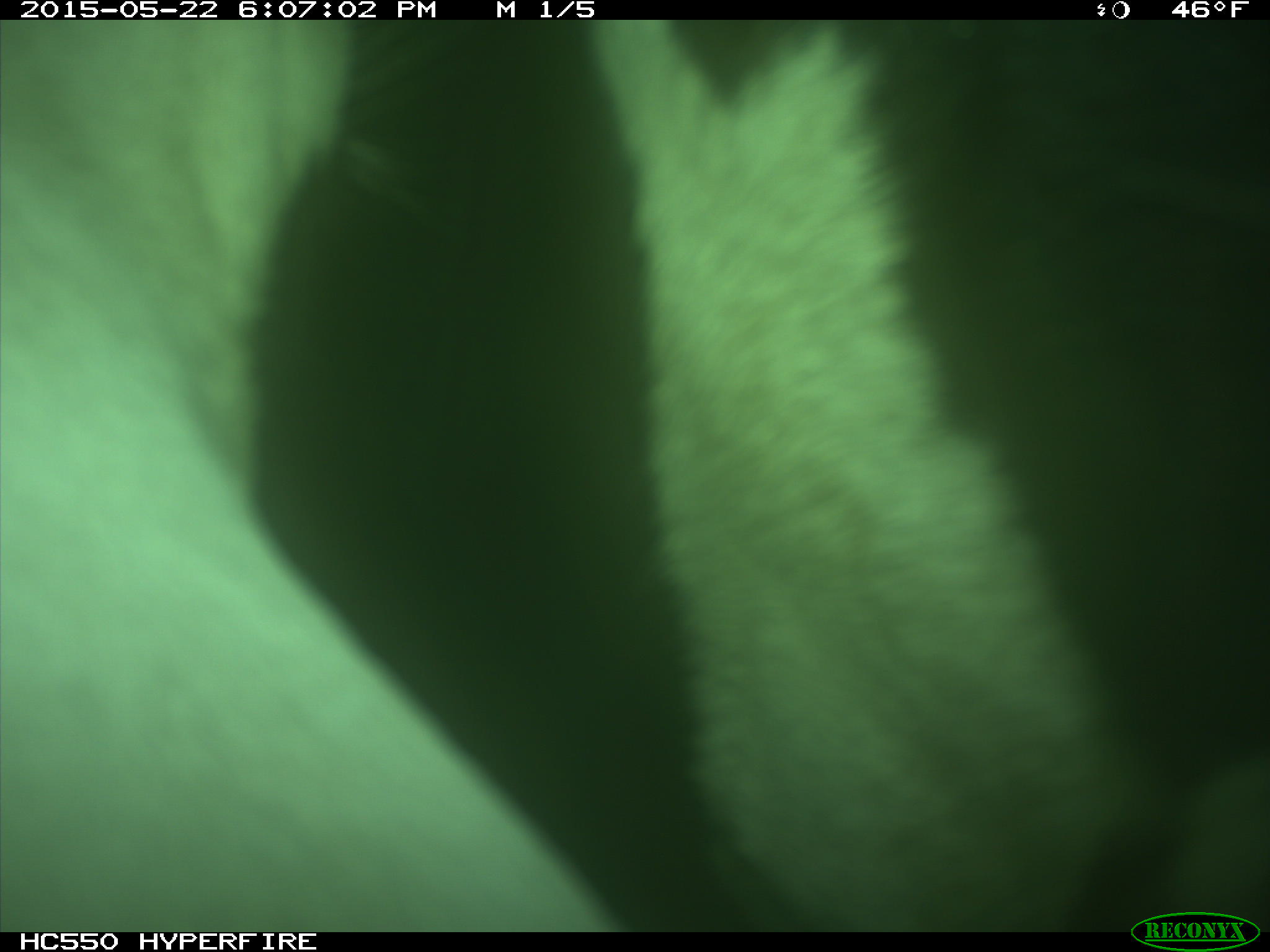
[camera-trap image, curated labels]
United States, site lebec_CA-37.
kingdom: Animalia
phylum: Chordata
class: Mammalia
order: Artiodactyla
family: Bovidae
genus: Bos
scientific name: Bos taurus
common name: domestic cow